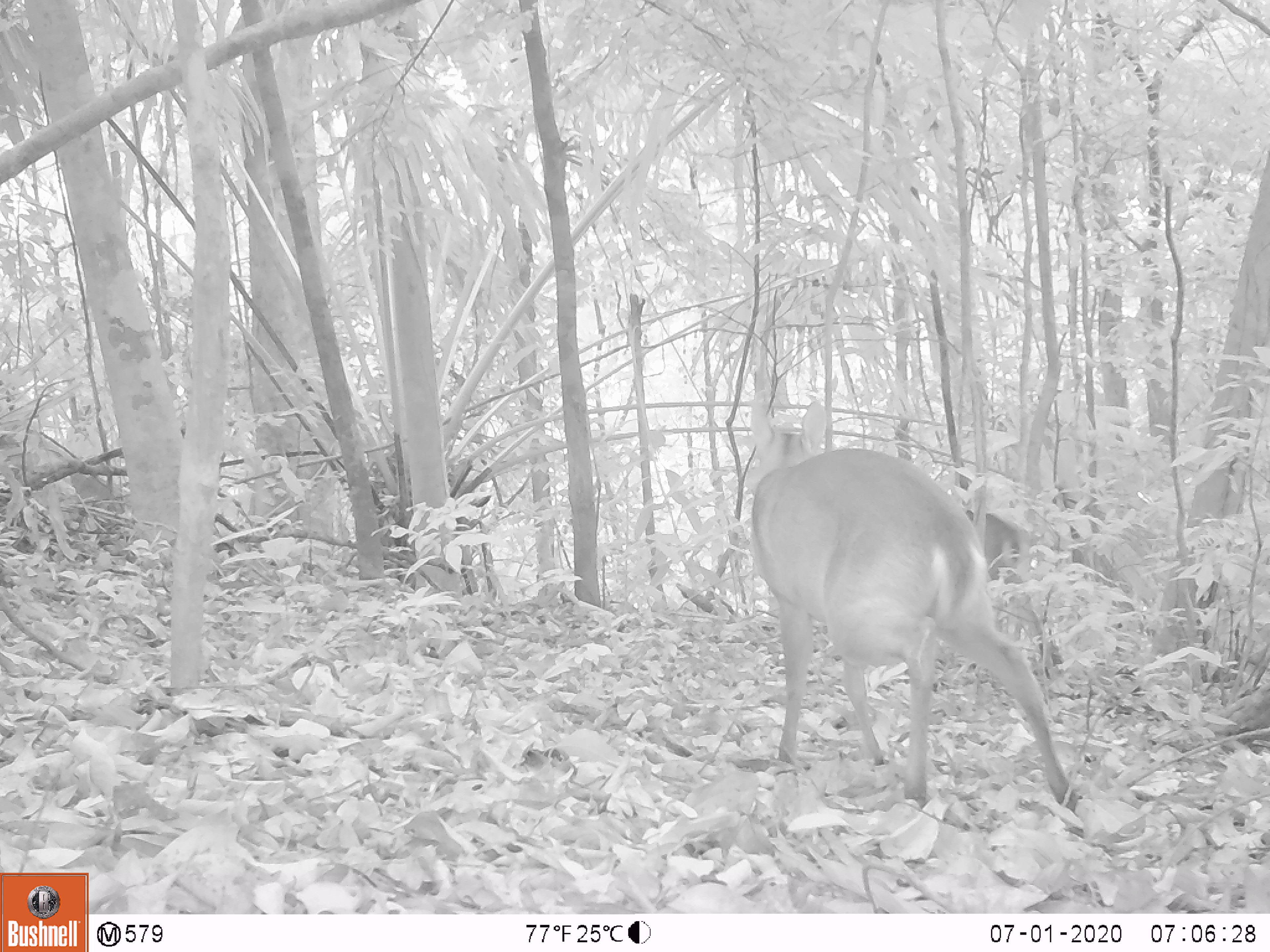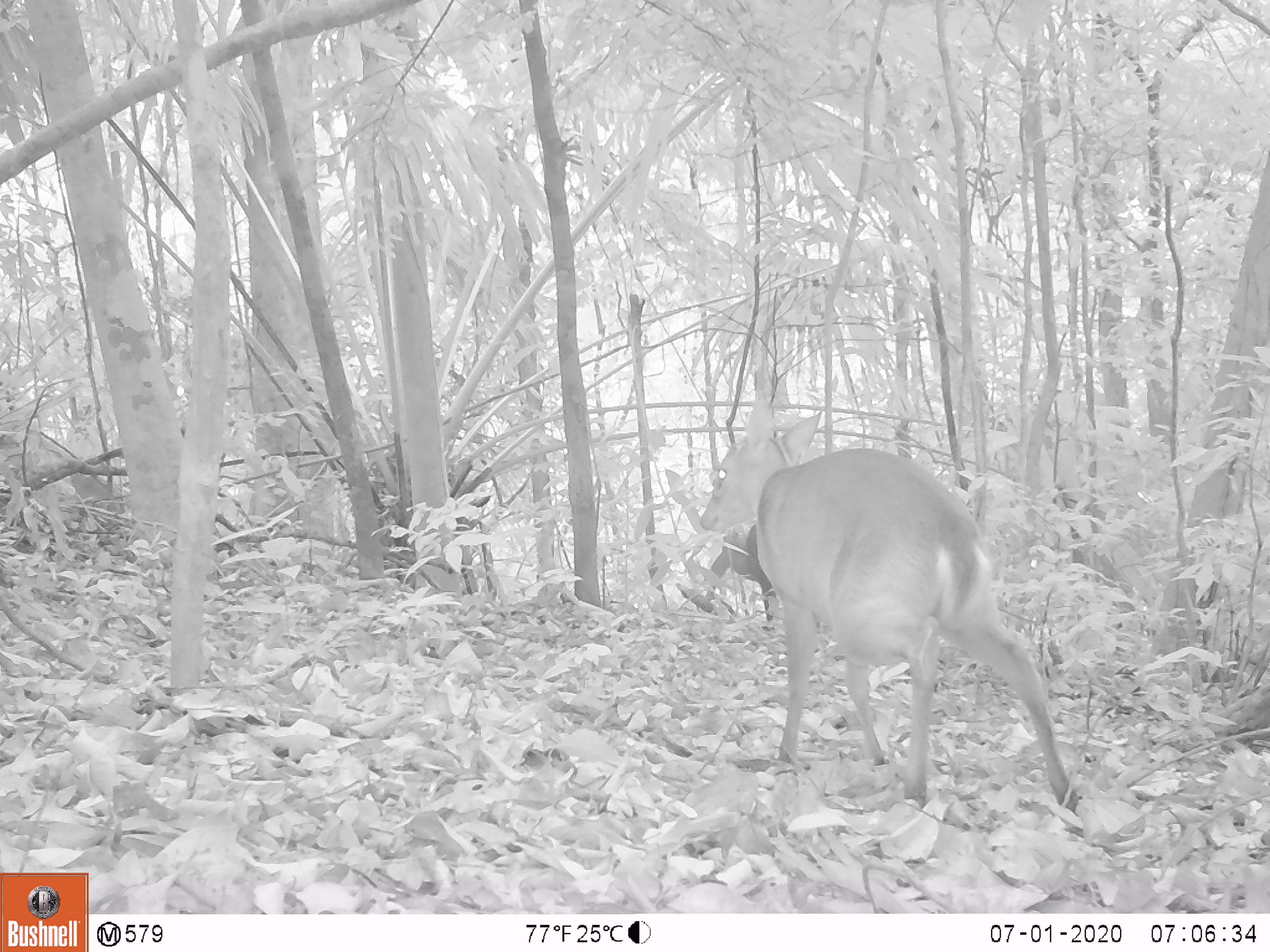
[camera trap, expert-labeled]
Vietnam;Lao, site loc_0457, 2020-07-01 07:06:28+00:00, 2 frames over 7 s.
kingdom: Animalia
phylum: Chordata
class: Mammalia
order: Artiodactyla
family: Cervidae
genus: Muntiacus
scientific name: Muntiacus vuquangensis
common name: large-antlered muntjac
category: large antlered muntjac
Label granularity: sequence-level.